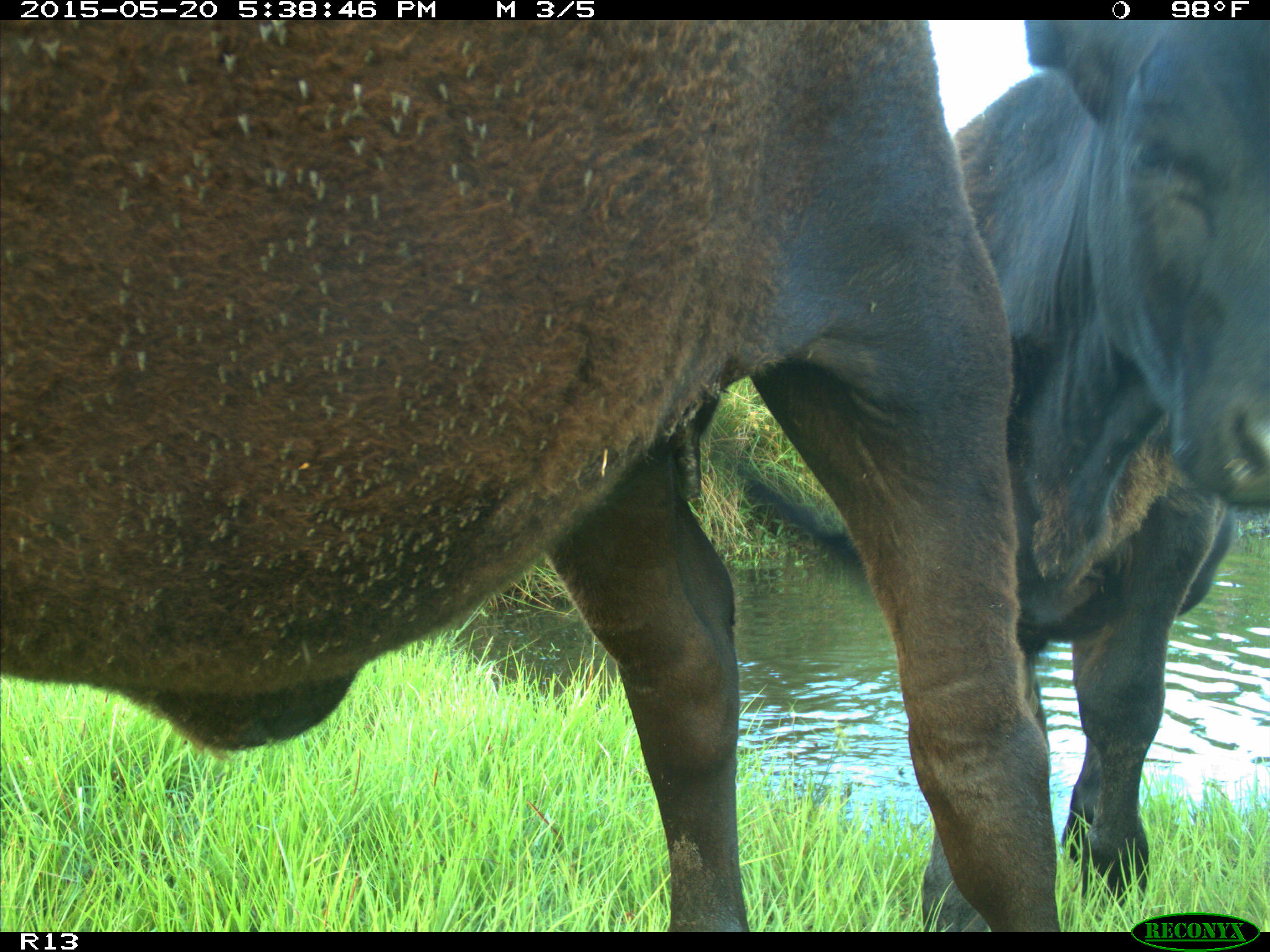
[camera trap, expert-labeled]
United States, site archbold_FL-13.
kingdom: Animalia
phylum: Chordata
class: Mammalia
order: Artiodactyla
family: Bovidae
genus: Bos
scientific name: Bos taurus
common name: domestic cow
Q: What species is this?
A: Bos taurus (domestic cow).